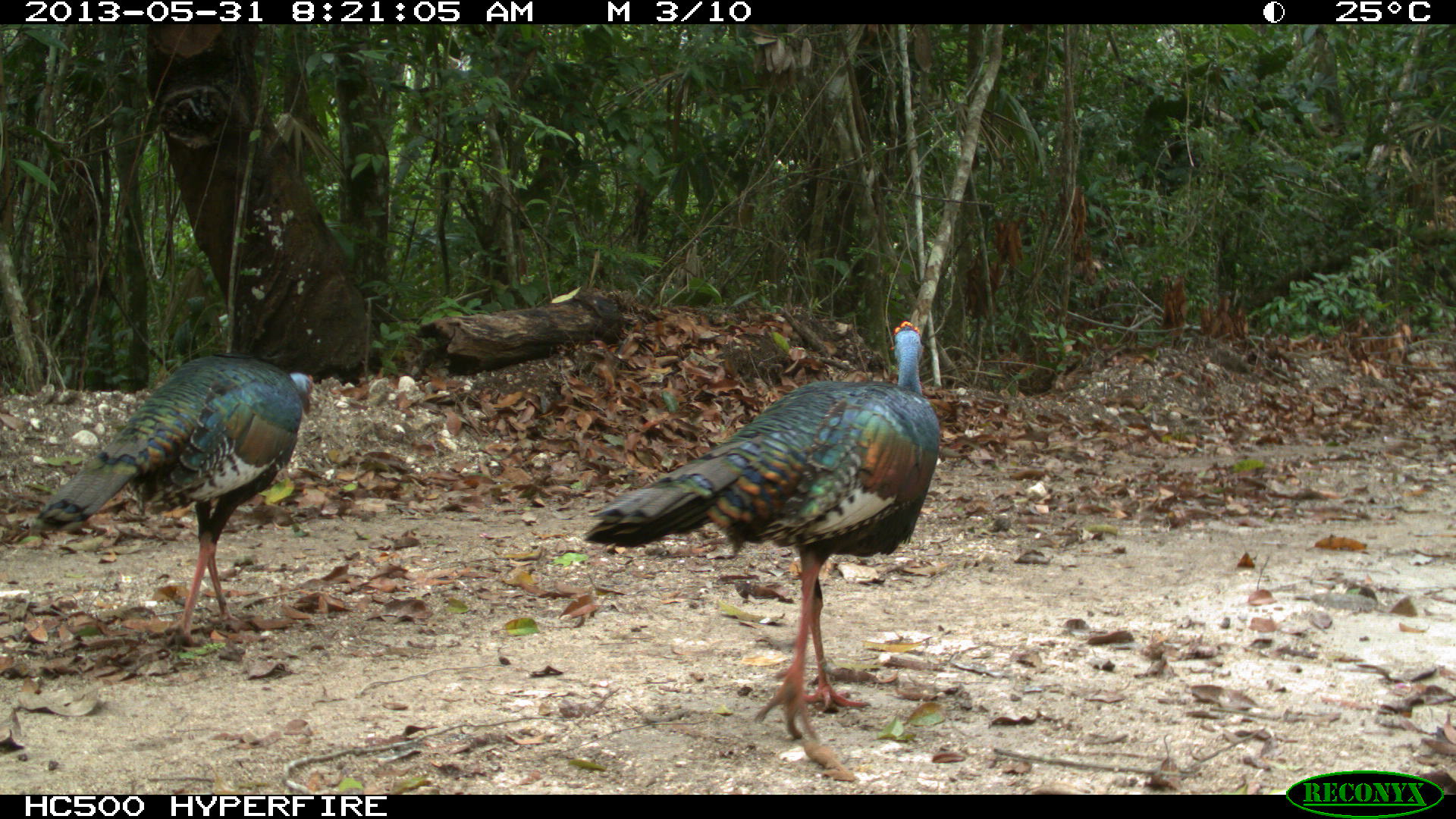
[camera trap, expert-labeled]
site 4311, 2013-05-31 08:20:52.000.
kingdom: Animalia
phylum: Chordata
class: Aves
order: Galliformes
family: Phasianidae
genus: Meleagris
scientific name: Meleagris ocellata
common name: ocellated turkey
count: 2